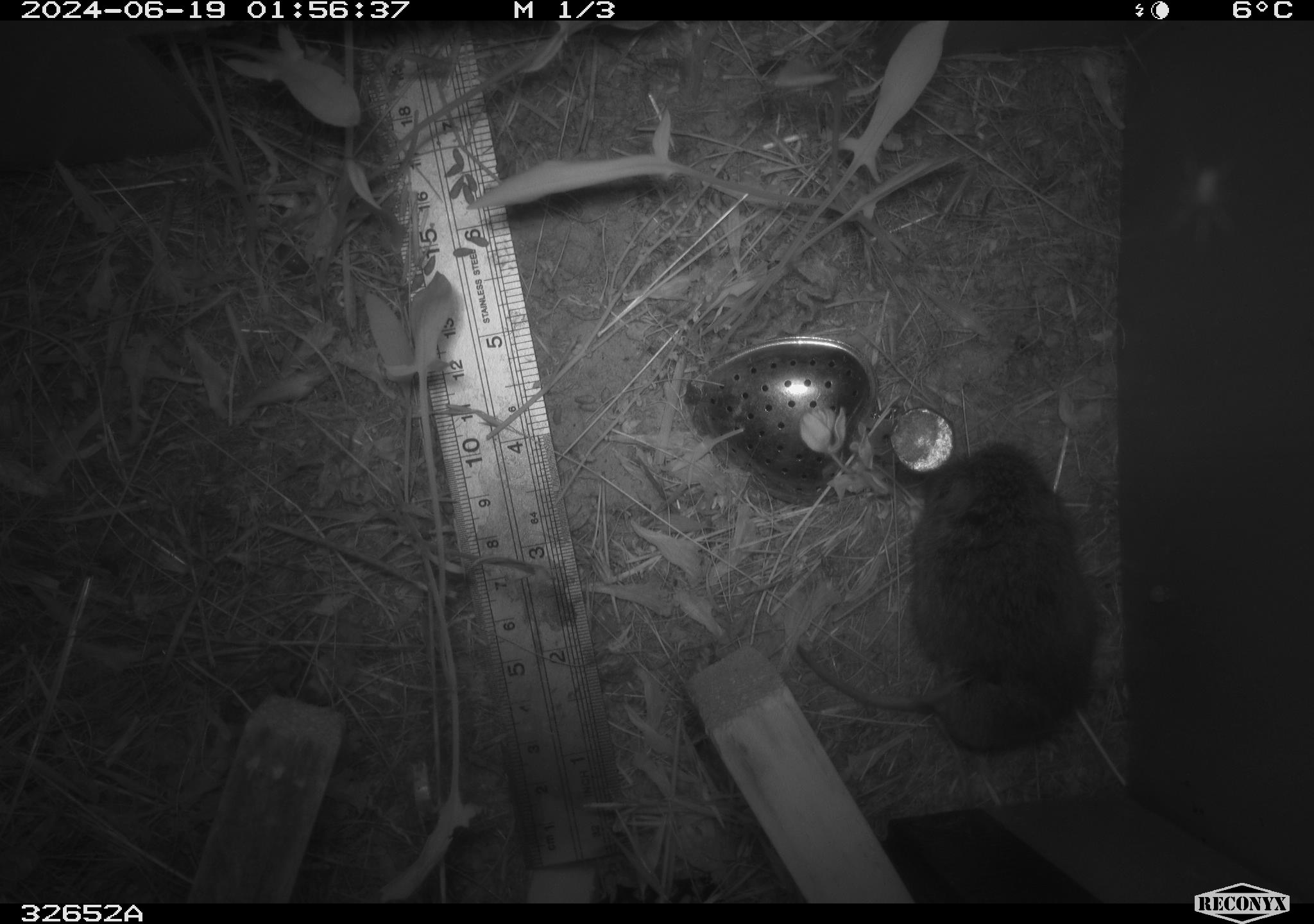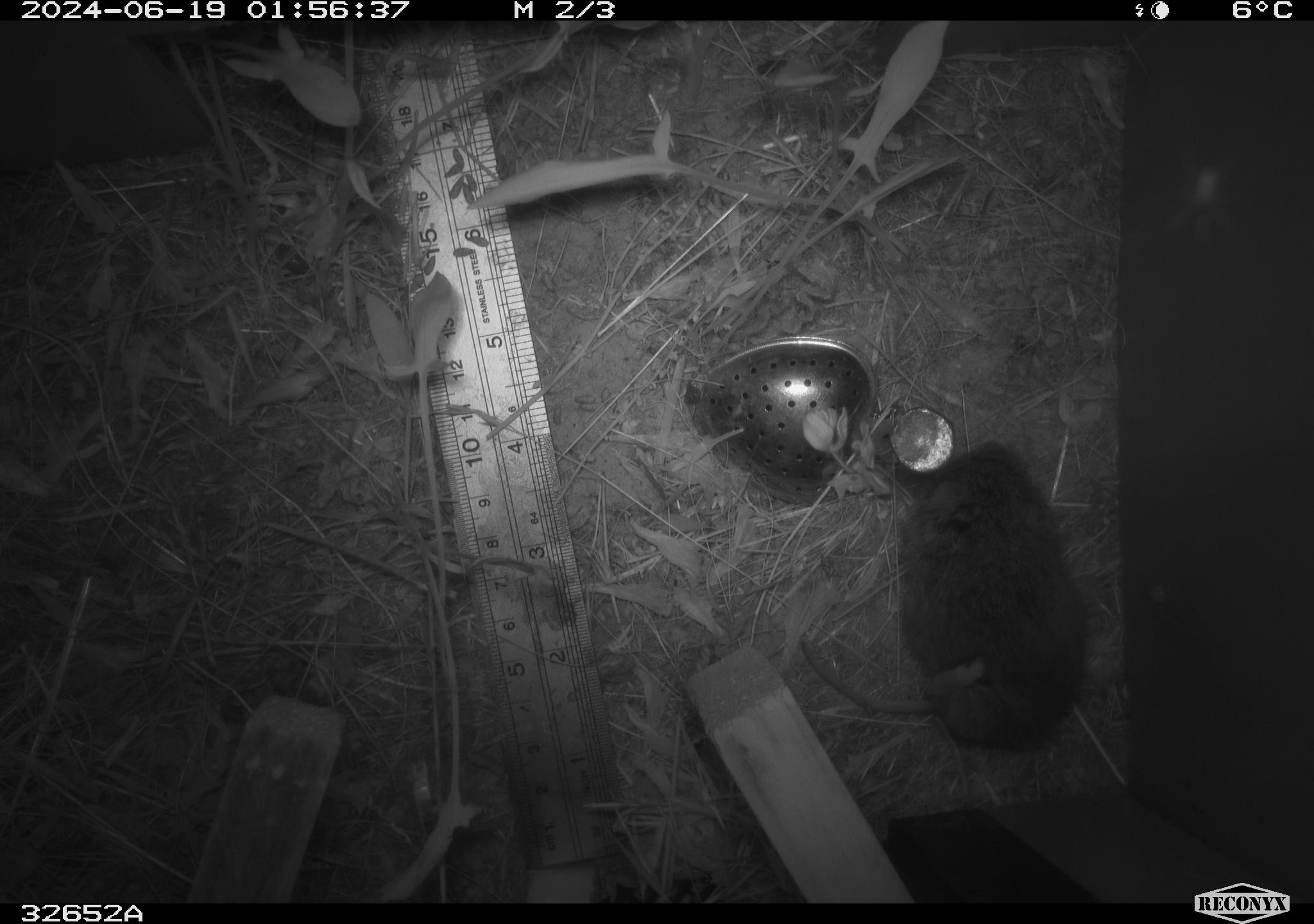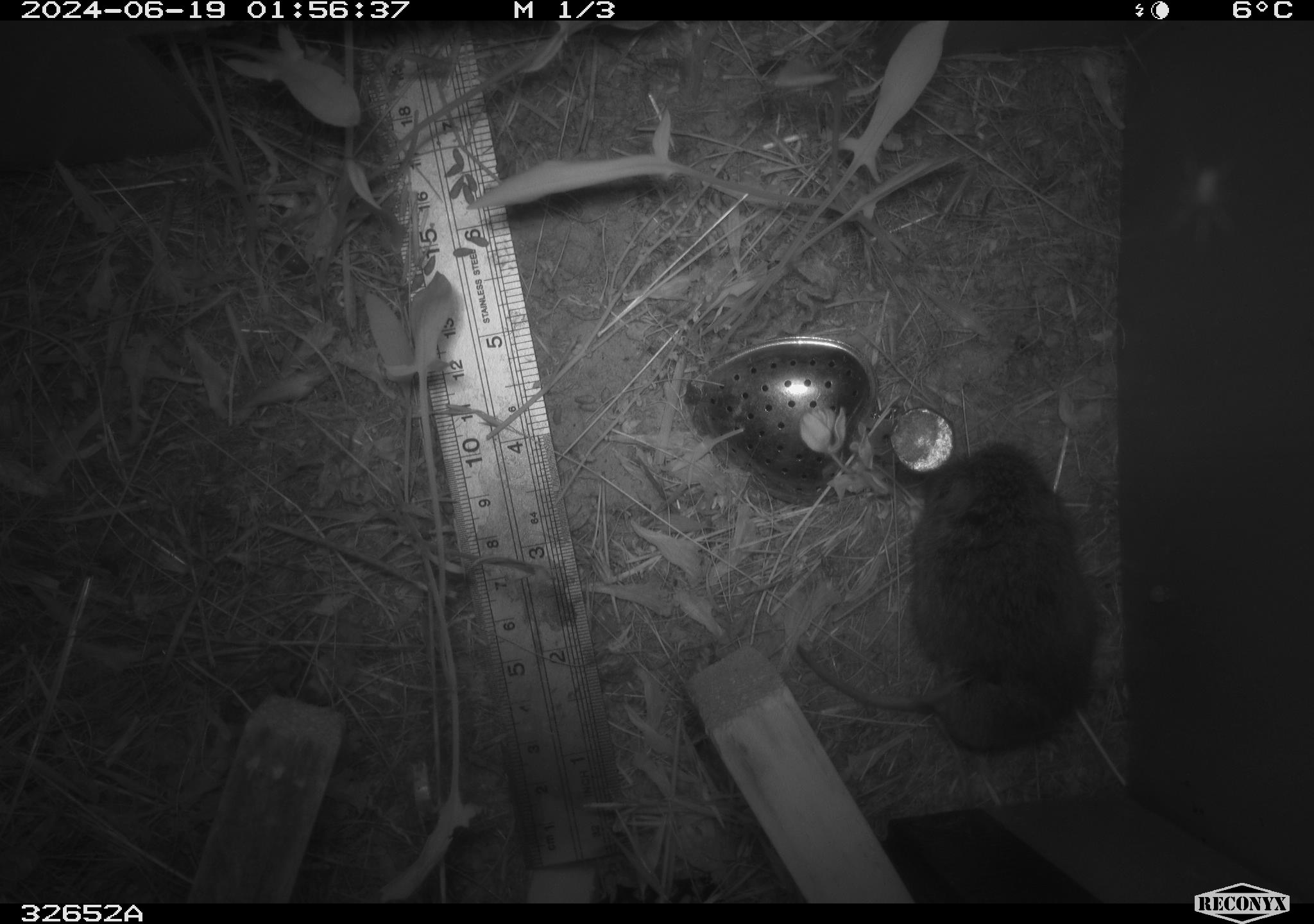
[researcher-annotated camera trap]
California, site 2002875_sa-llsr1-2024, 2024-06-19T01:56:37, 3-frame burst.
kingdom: Animalia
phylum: Chordata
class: Mammalia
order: Rodentia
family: Cricetidae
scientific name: Arvicolinae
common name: voles, lemmings, and muskrats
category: arvicolinae subfamily